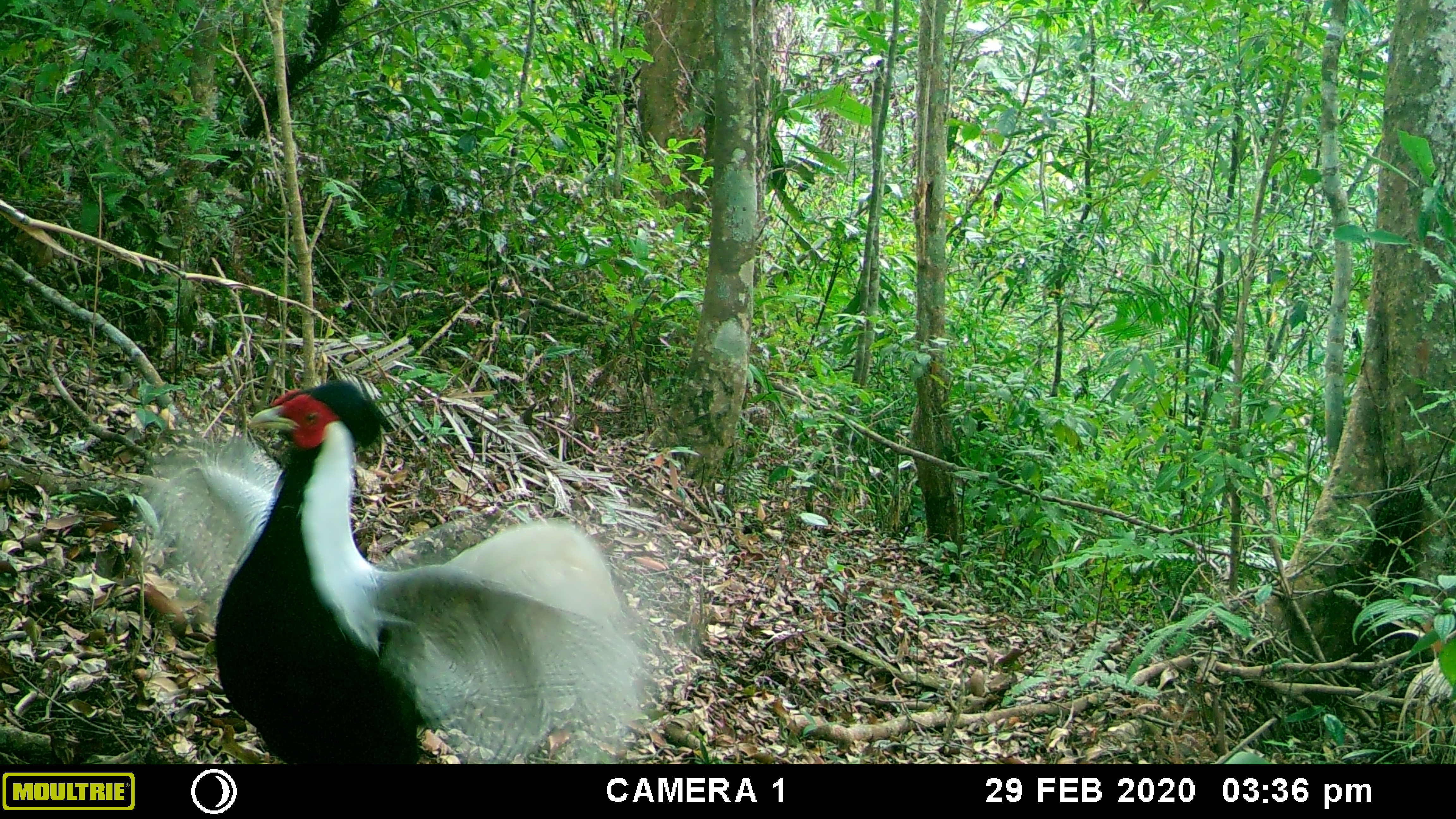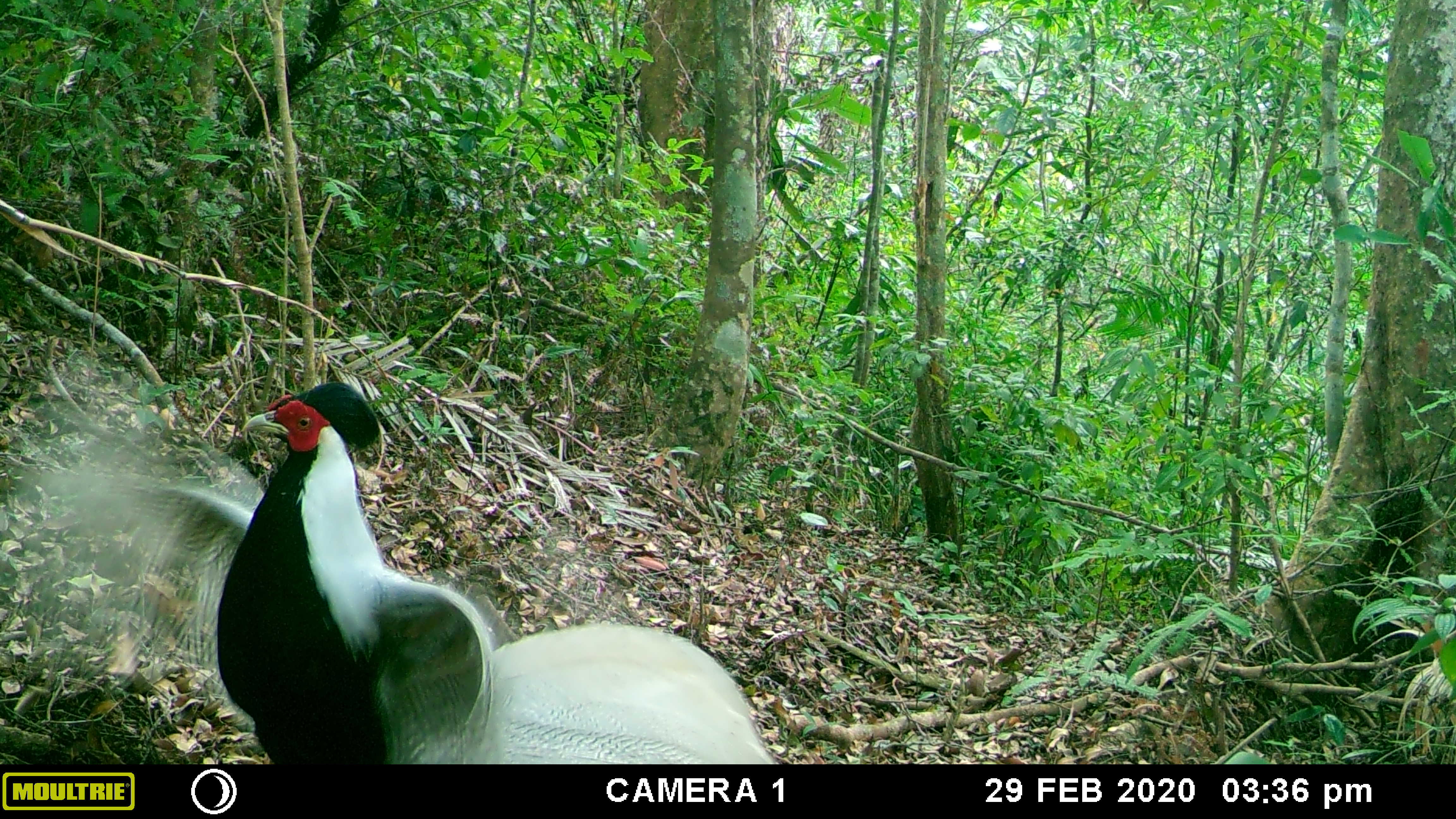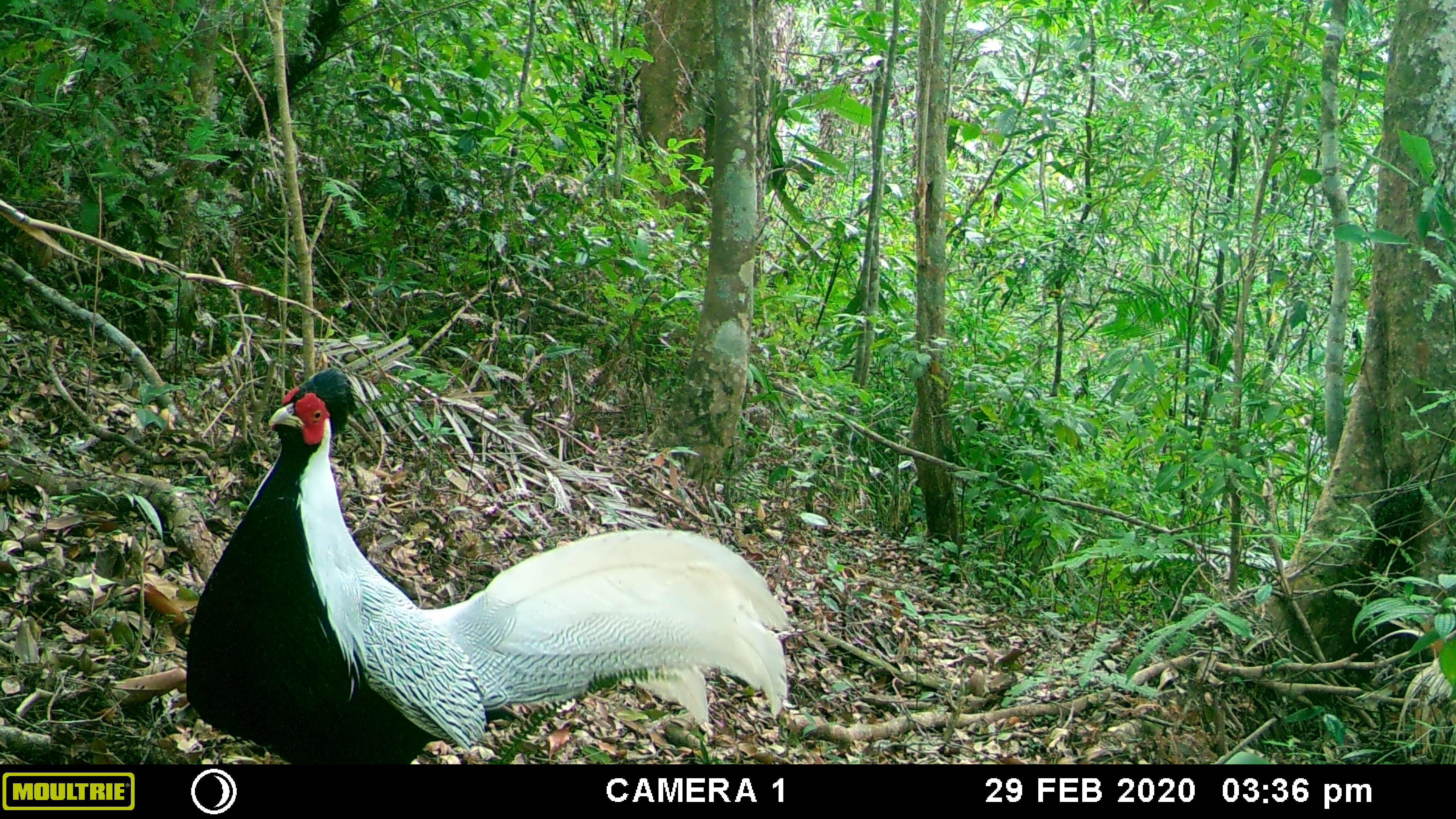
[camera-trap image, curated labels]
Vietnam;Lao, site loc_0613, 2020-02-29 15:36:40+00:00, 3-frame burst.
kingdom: Animalia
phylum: Chordata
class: Aves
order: Galliformes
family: Phasianidae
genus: Lophura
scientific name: Lophura nycthemera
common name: silver pheasant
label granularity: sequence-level